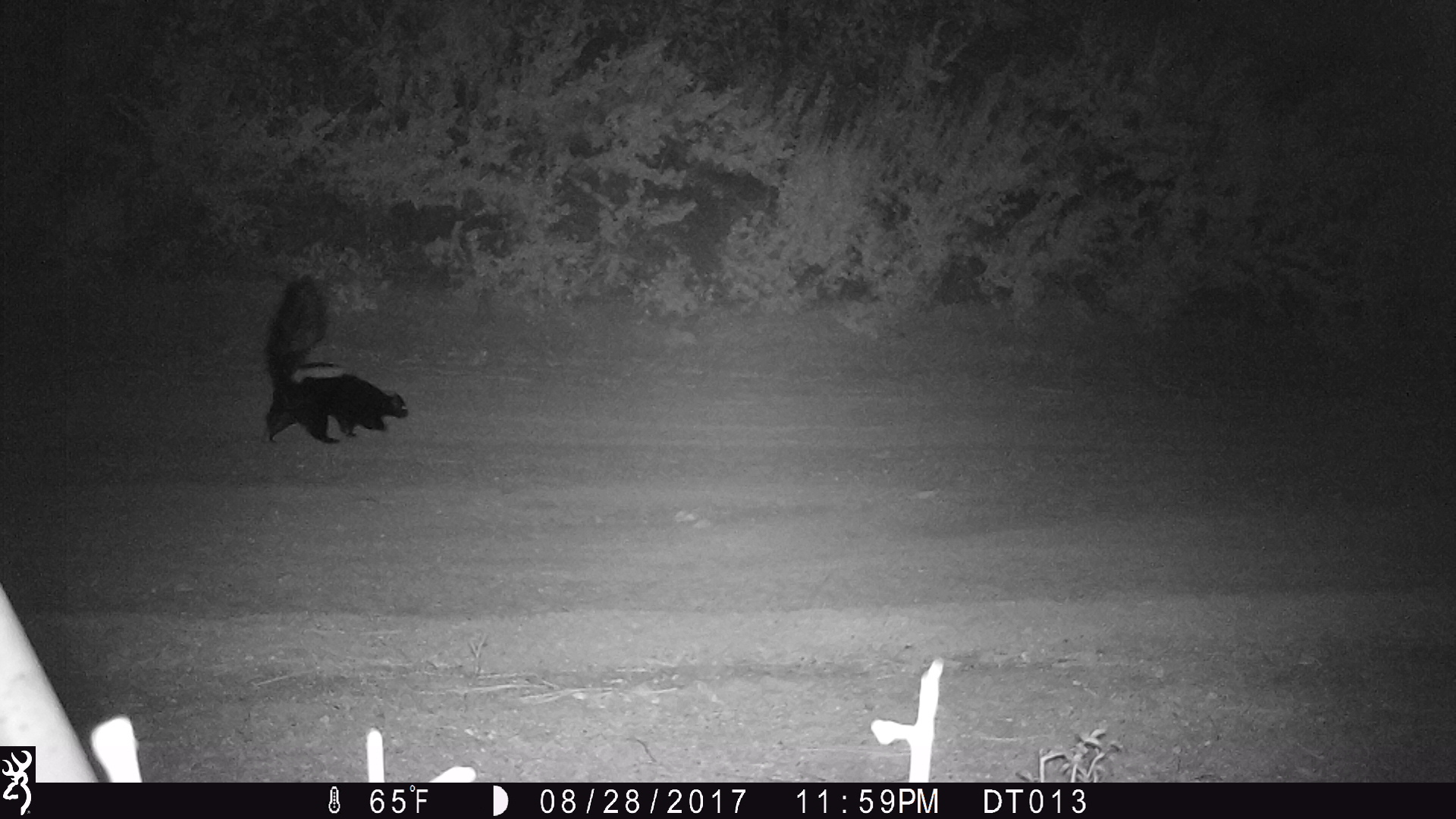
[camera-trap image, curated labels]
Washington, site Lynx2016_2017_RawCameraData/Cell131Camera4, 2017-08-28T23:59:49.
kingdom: Animalia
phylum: Chordata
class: Mammalia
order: Carnivora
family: Mephitidae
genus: Mephitis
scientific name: Mephitis mephitis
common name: striped skunk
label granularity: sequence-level